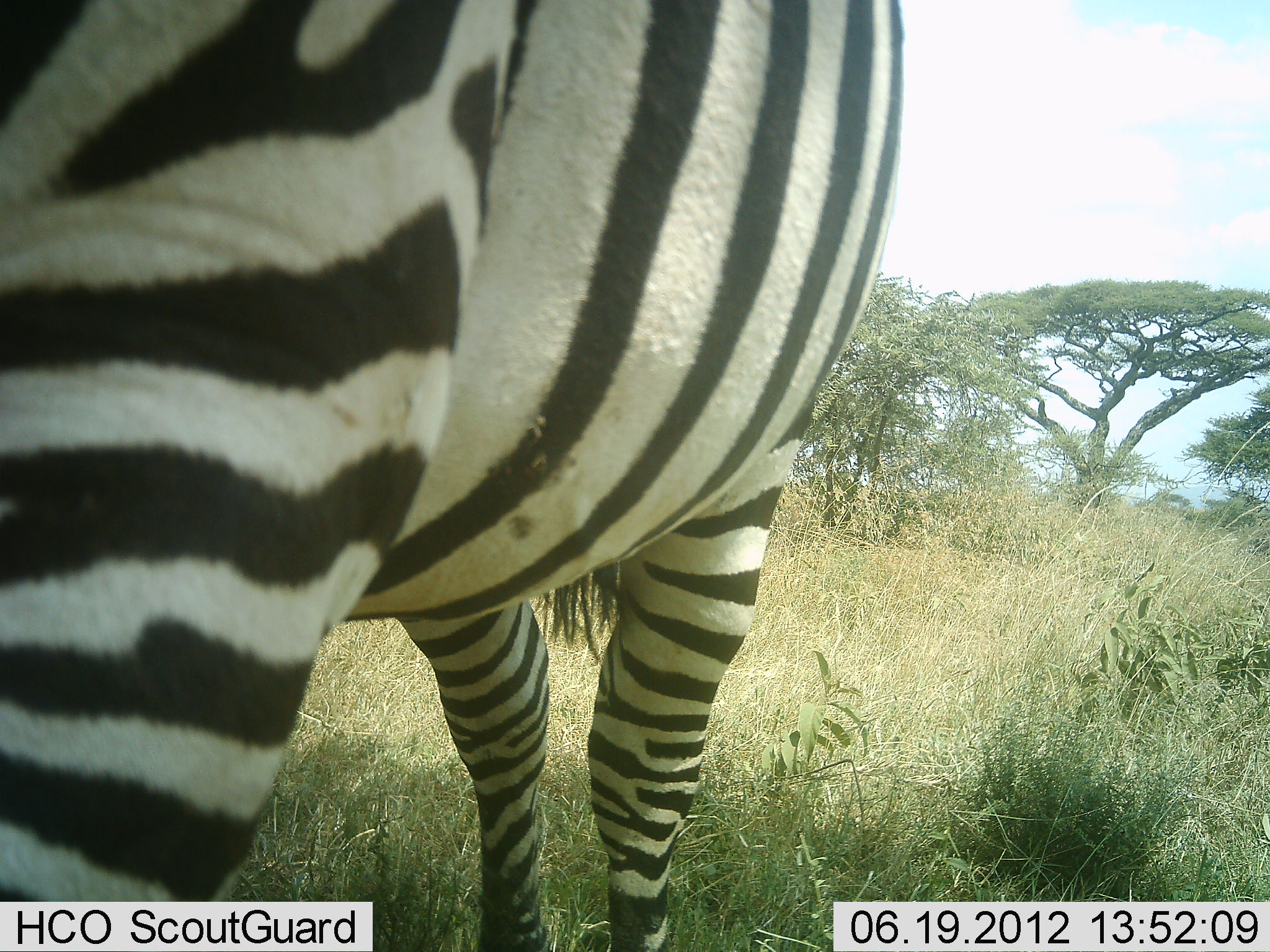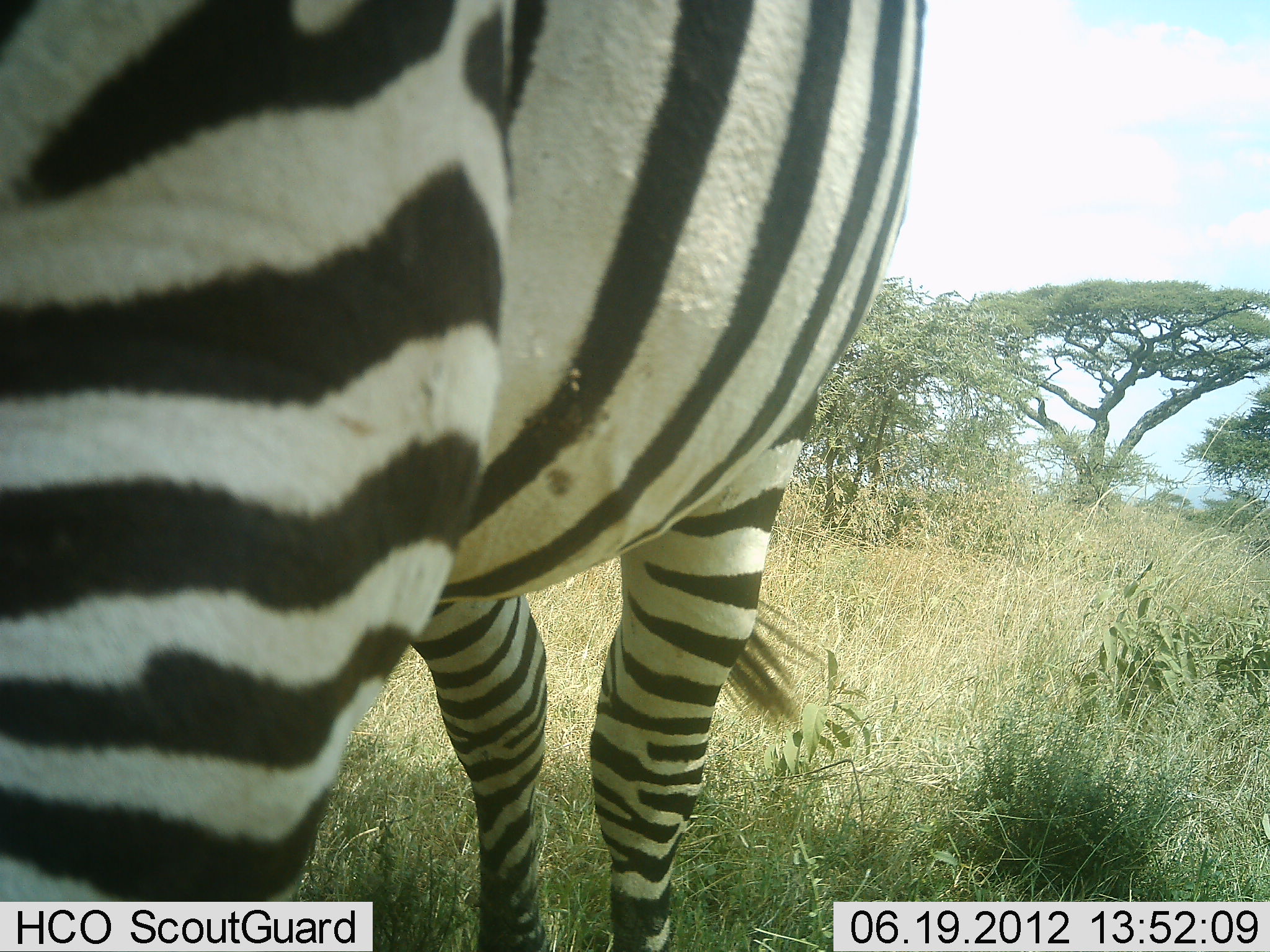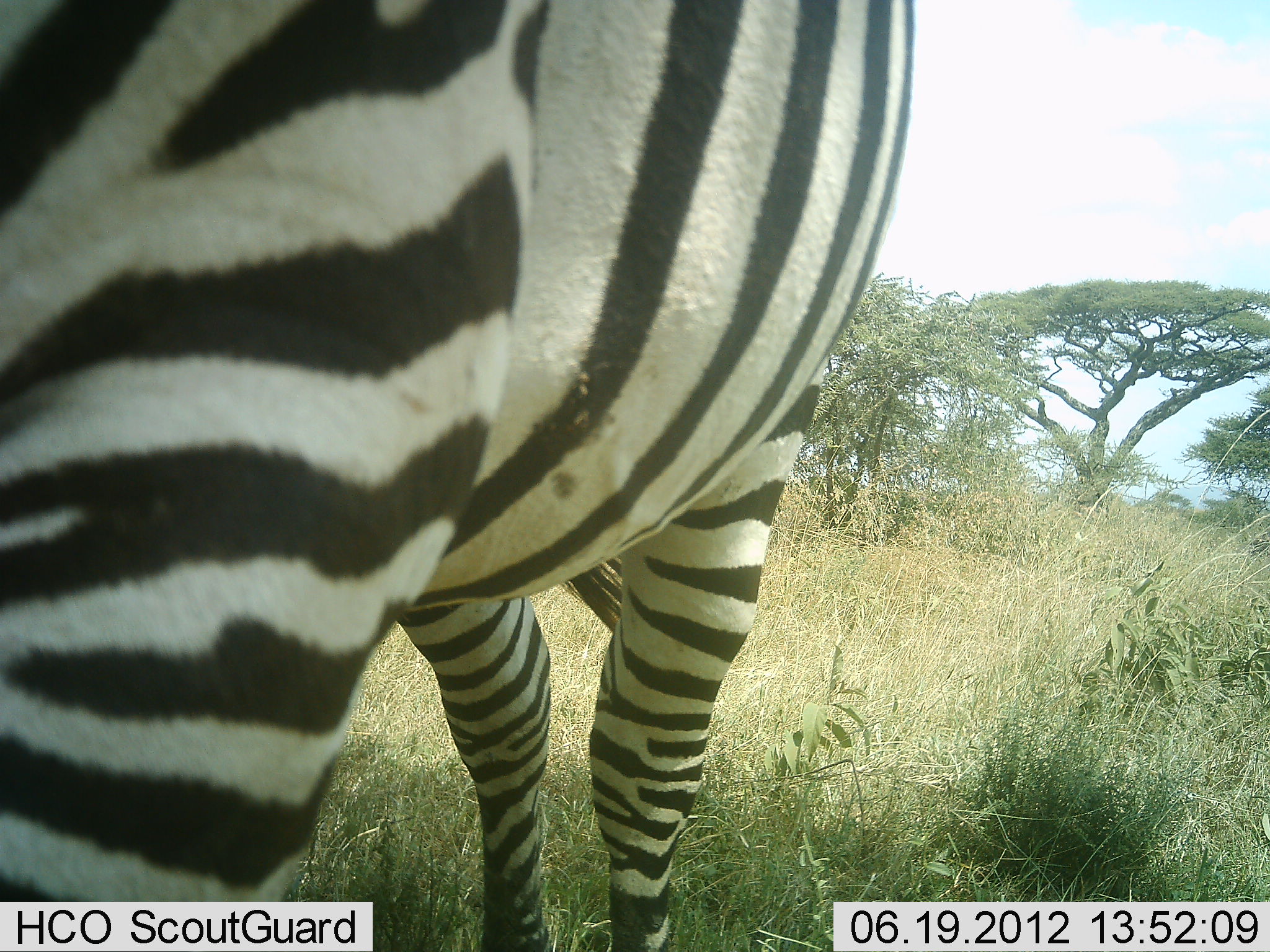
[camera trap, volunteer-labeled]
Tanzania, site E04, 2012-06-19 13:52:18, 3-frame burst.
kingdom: Animalia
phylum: Chordata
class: Mammalia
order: Perissodactyla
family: Equidae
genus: Equus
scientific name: Equus quagga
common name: plains zebra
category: zebra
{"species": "zebra (plains zebra) (Equus quagga)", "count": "1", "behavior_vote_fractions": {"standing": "60%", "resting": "10%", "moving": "0%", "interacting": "0%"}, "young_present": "0%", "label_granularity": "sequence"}